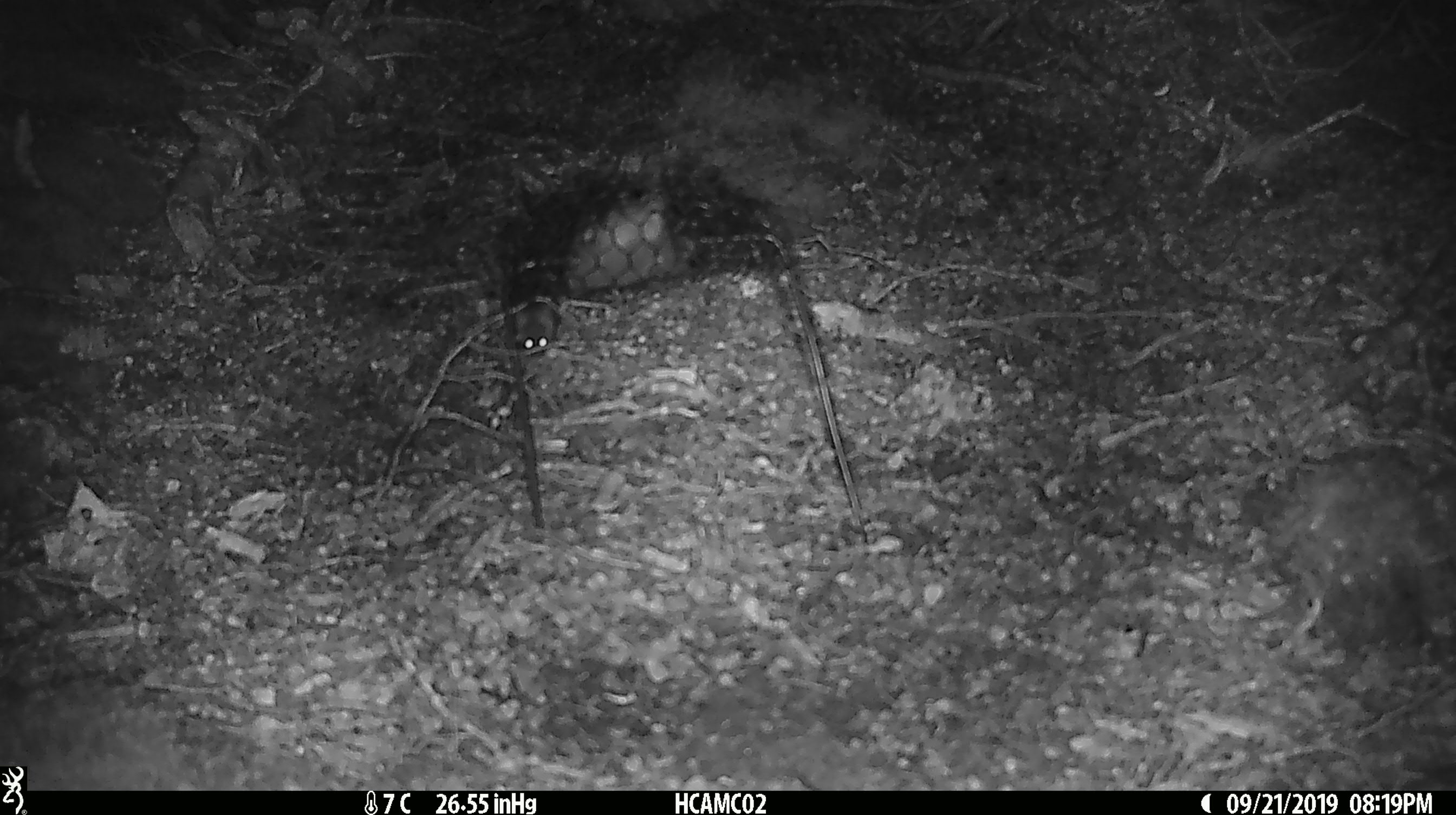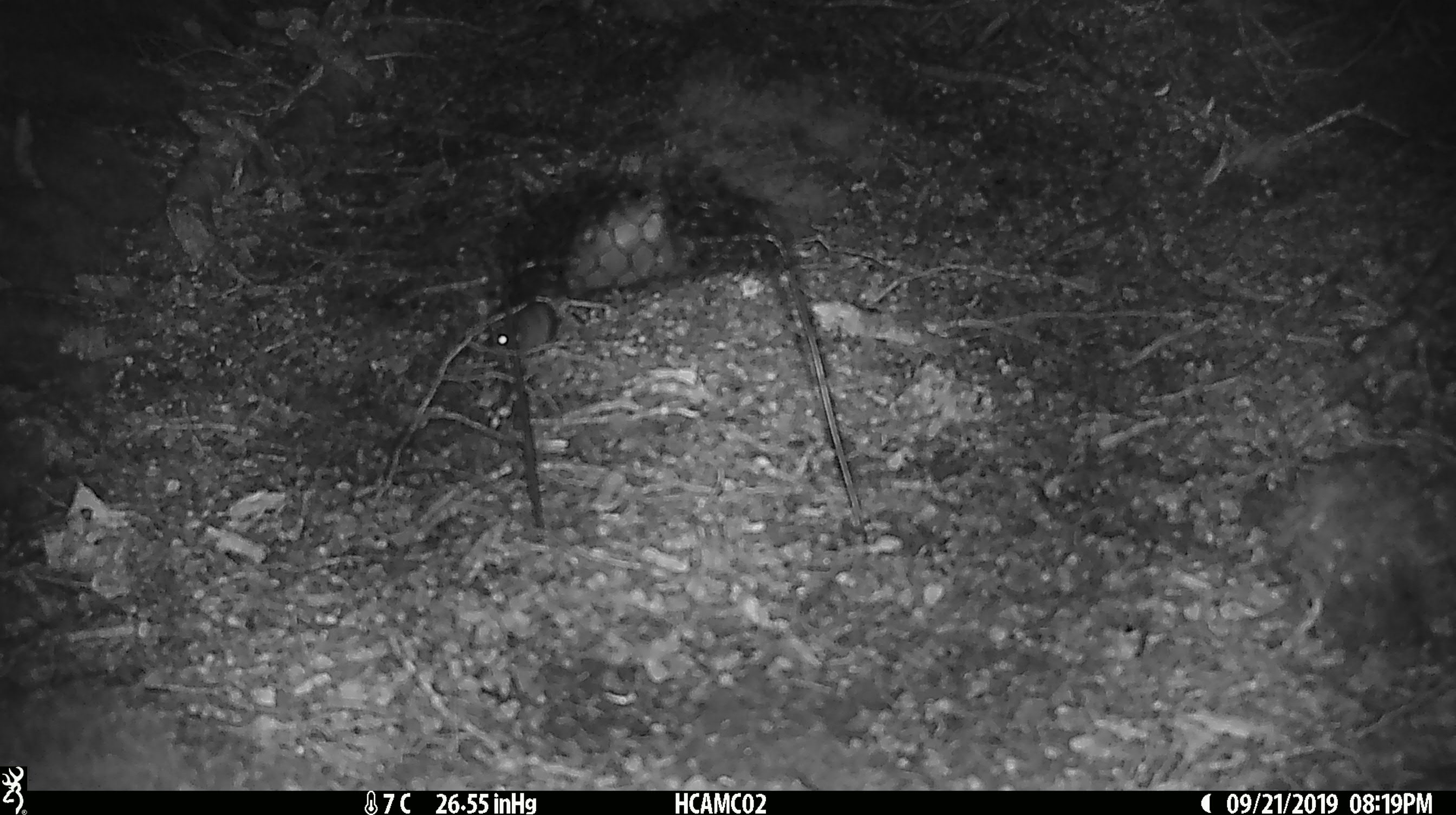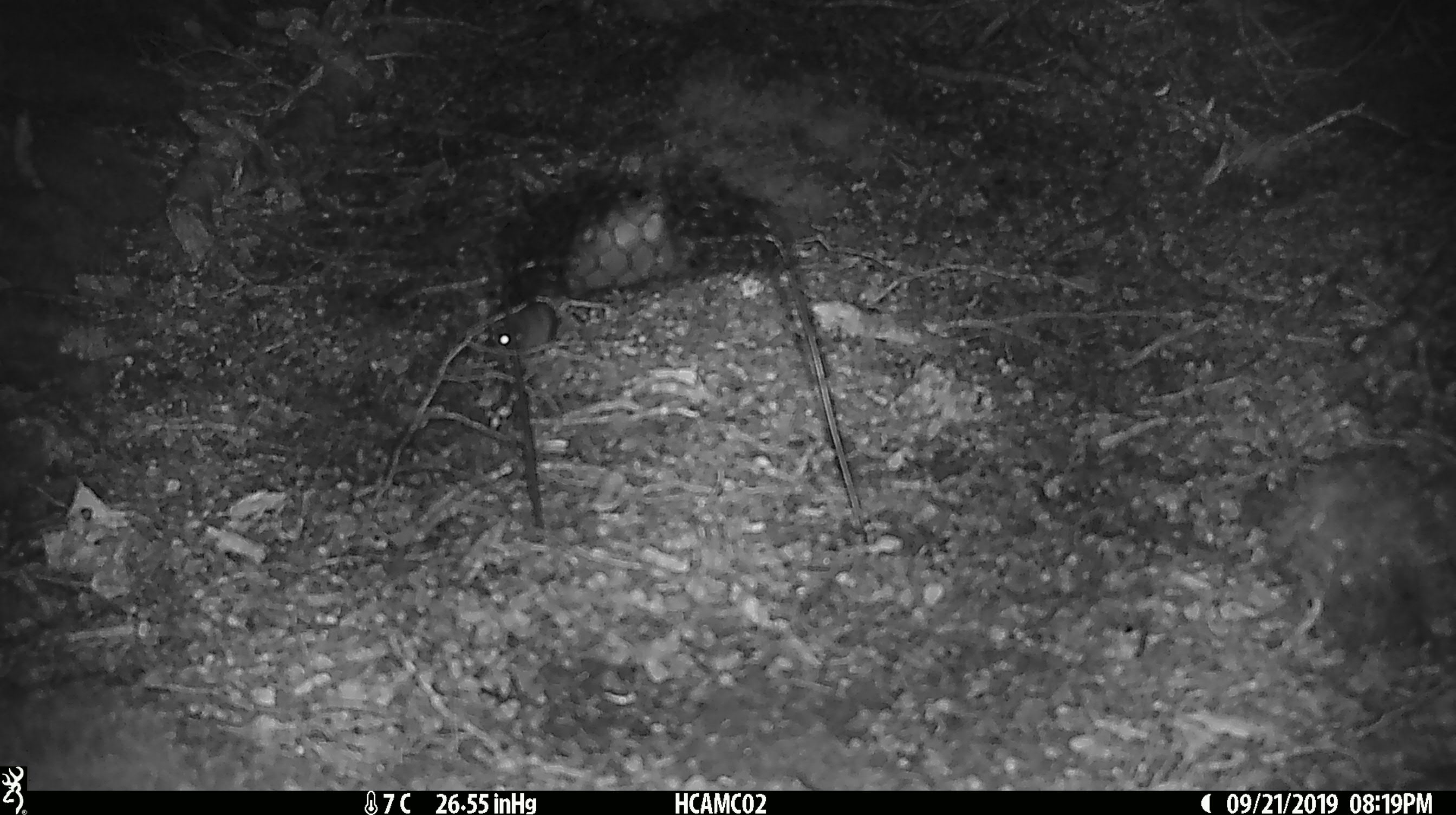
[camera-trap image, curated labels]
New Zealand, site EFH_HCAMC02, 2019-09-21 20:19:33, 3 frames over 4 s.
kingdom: Animalia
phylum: Chordata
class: Mammalia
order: Rodentia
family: Muridae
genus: Mus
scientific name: Mus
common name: mouse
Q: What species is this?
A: Mouse (Mus).